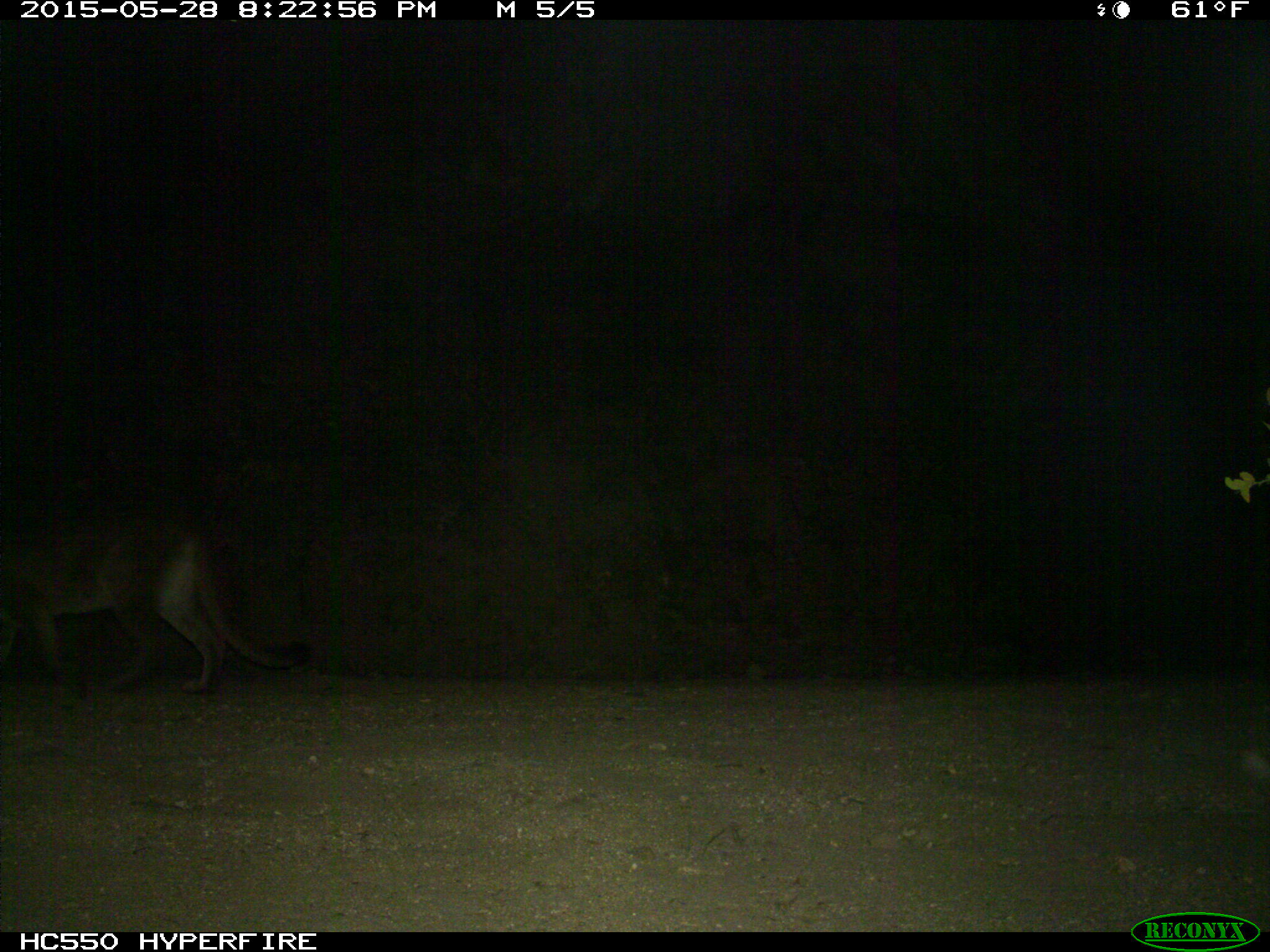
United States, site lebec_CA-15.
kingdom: Animalia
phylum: Chordata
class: Mammalia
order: Carnivora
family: Felidae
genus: Puma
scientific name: Puma concolor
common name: mountain lion